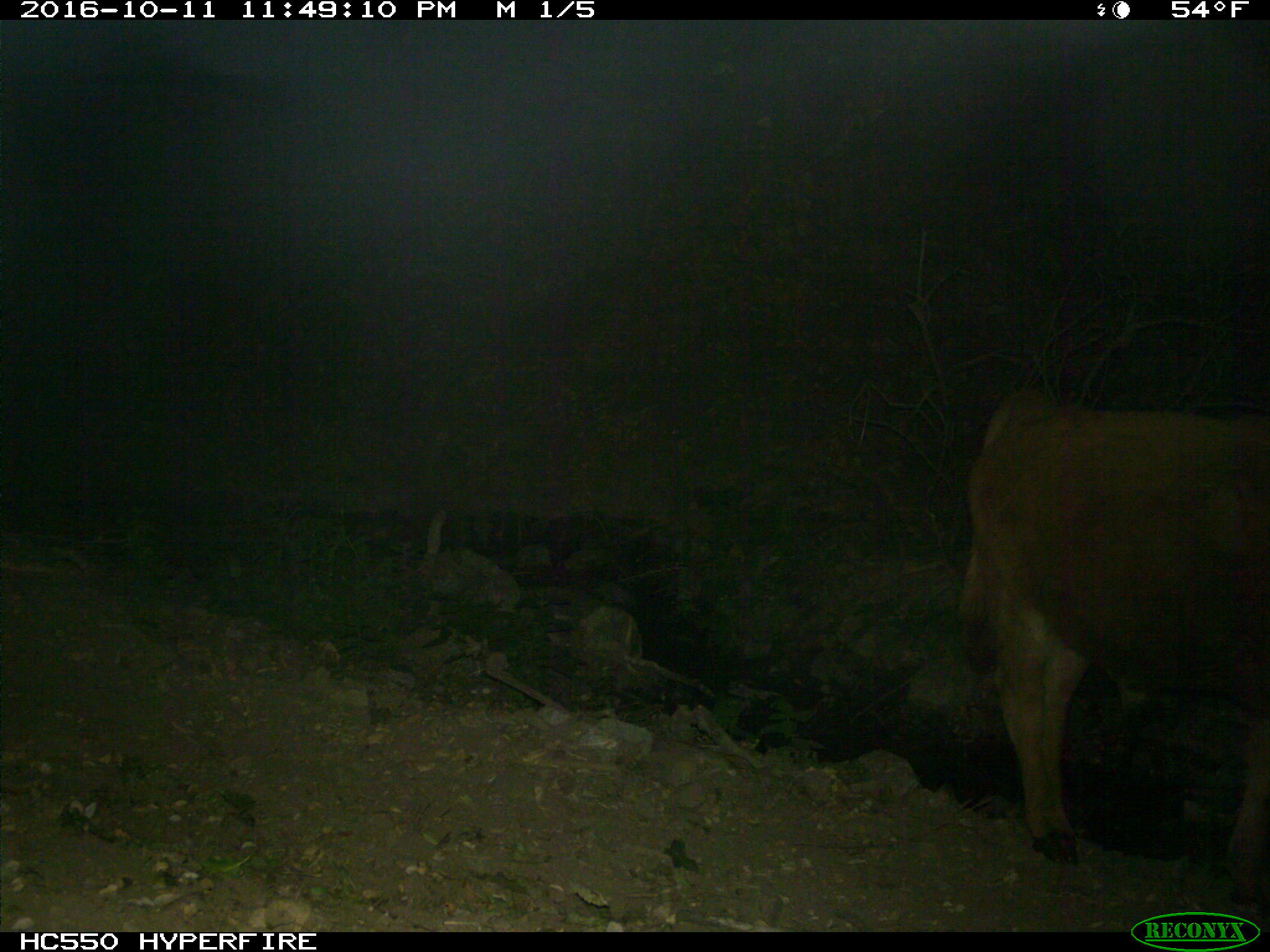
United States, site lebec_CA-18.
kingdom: Animalia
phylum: Chordata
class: Mammalia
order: Artiodactyla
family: Bovidae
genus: Bos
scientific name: Bos taurus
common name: domestic cow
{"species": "Bos taurus (domestic cow)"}